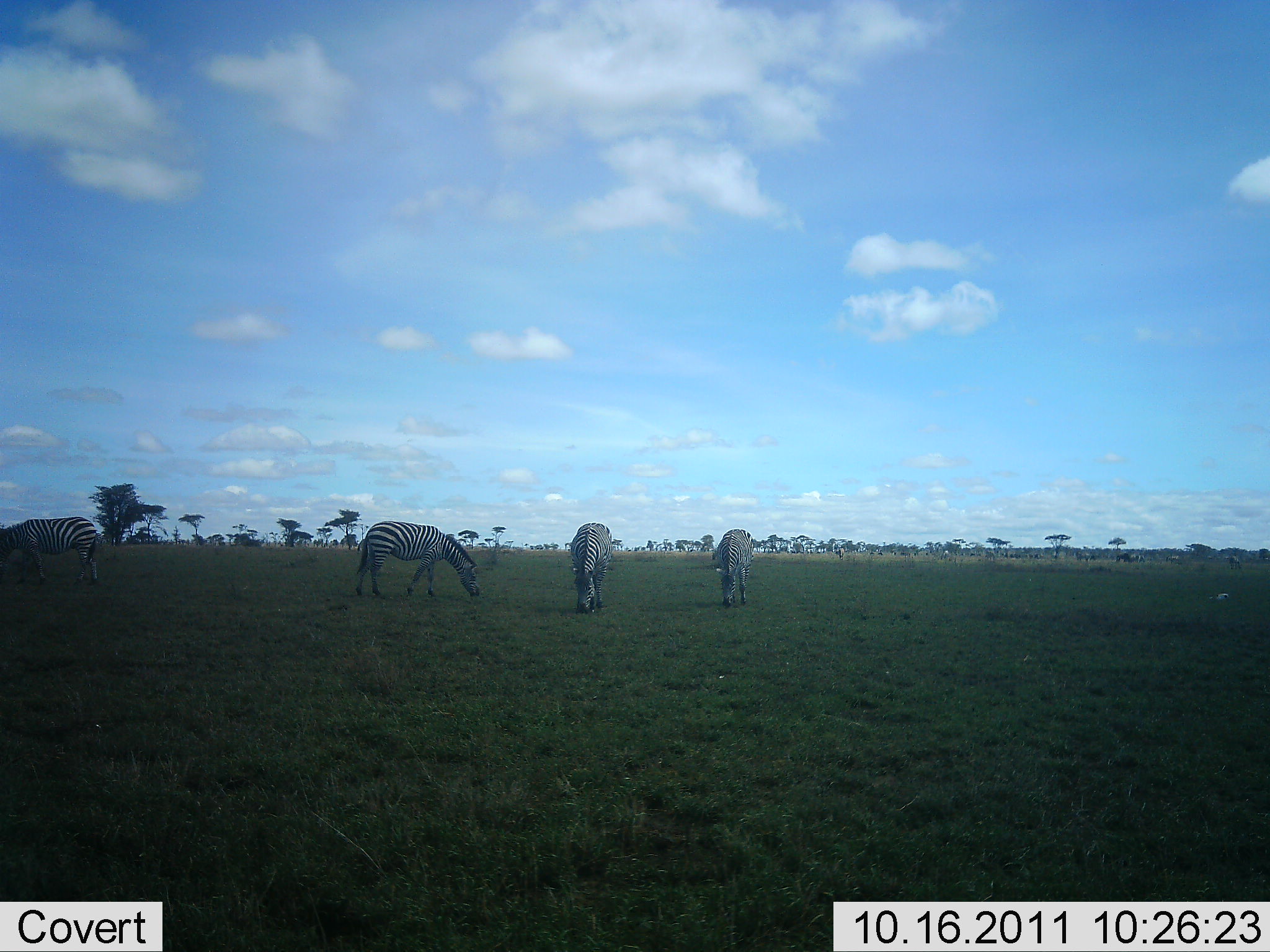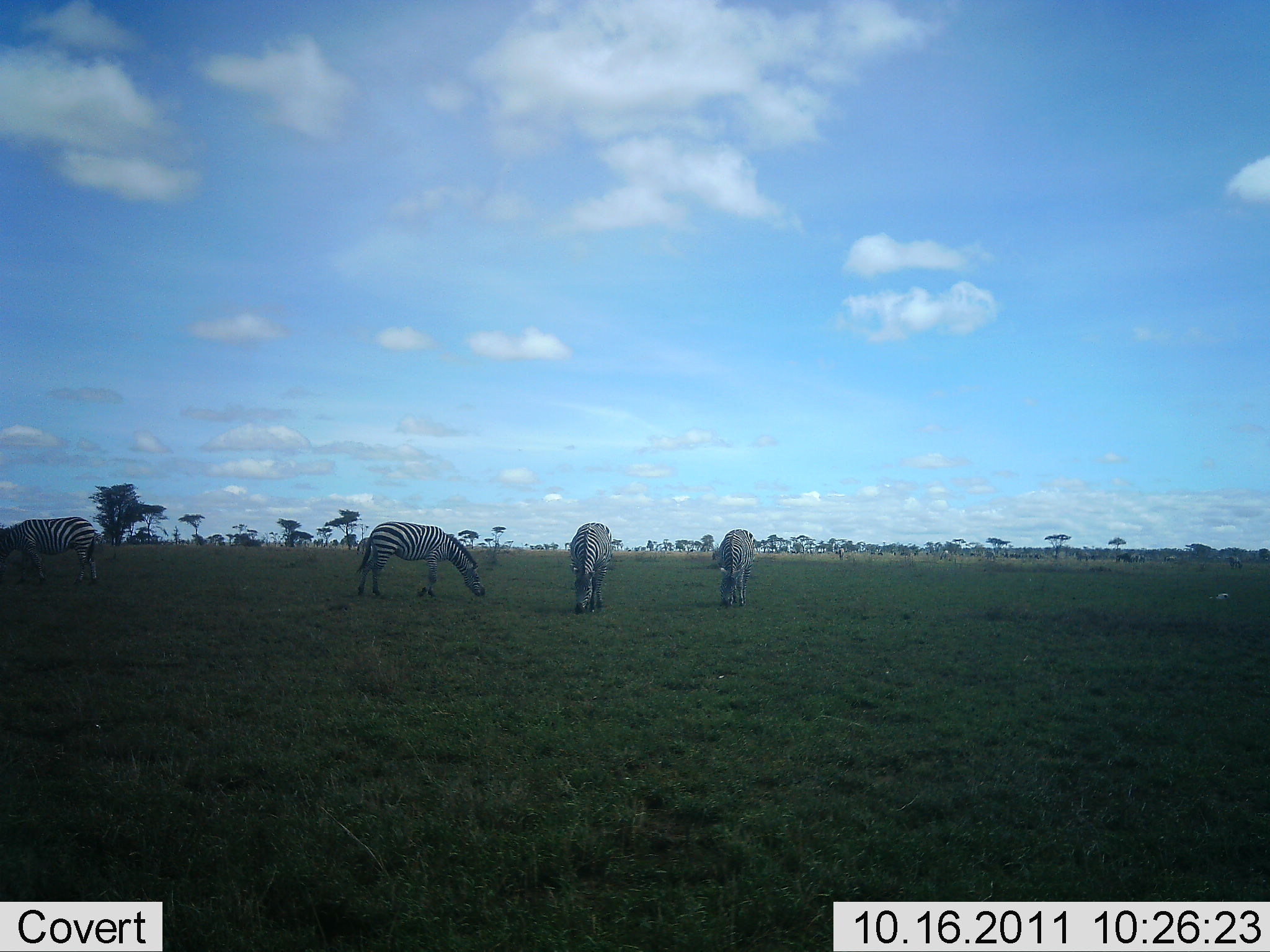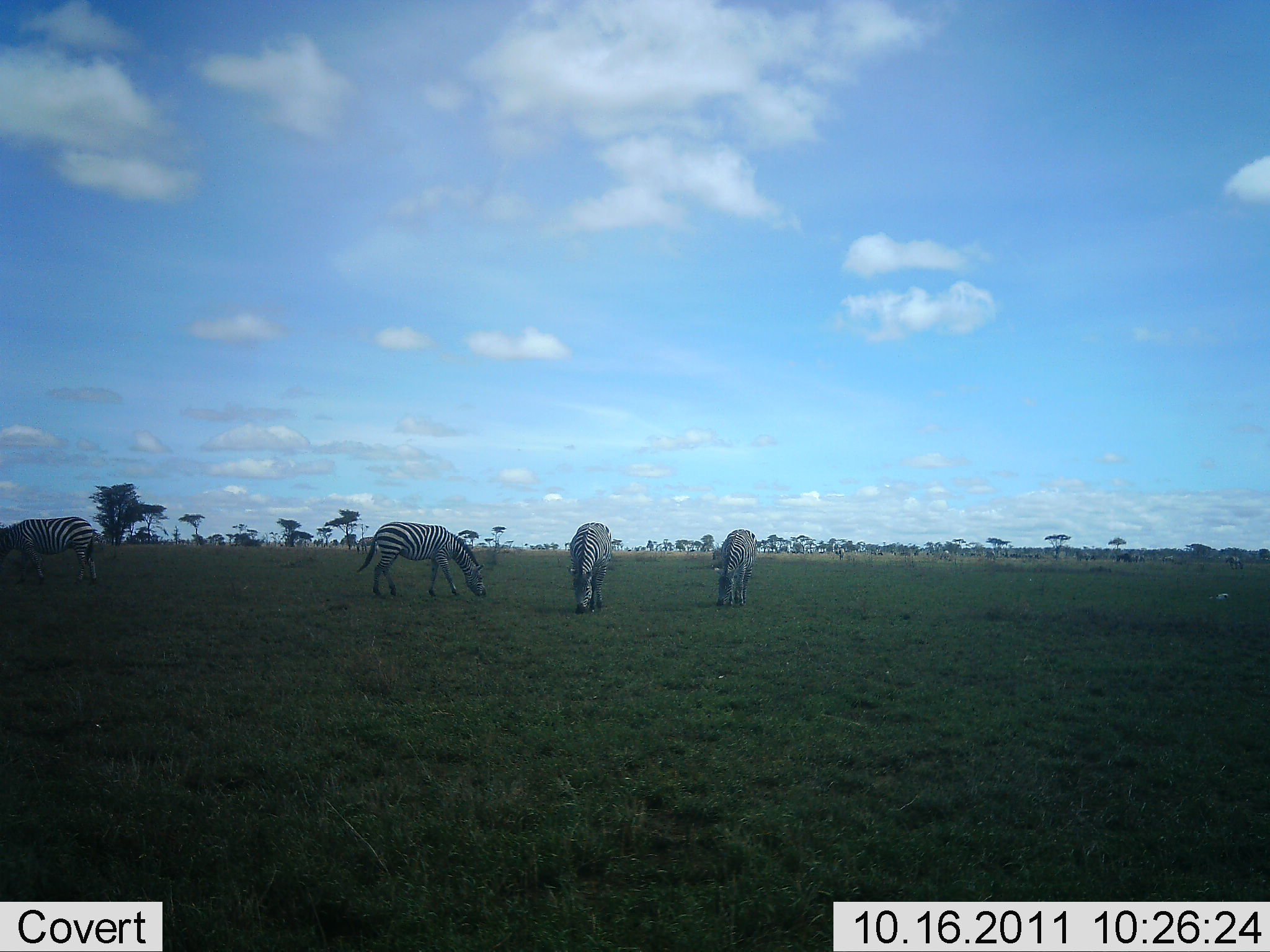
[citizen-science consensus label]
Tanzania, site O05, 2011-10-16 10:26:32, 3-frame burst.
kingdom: Animalia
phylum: Chordata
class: Mammalia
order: Perissodactyla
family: Equidae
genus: Equus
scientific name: Equus quagga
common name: plains zebra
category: zebra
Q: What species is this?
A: Zebra (plains zebra) (Equus quagga).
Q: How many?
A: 4.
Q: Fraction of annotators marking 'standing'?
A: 24%.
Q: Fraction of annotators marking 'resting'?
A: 0%.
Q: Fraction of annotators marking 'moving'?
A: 0%.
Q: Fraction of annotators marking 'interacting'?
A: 0%.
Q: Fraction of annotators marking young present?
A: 0%.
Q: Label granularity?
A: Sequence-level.